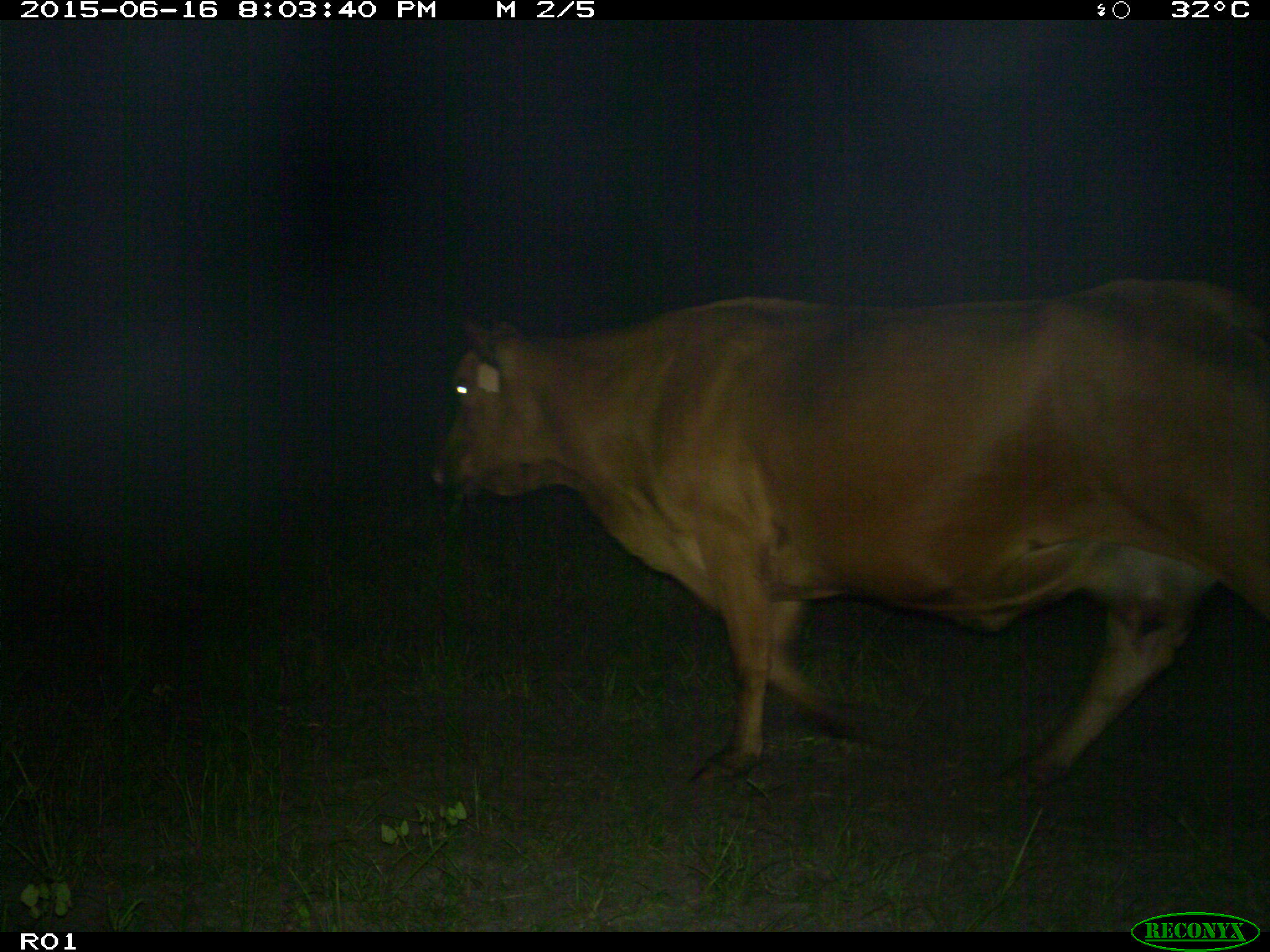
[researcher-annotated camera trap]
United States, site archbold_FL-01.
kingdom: Animalia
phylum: Chordata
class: Mammalia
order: Artiodactyla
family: Bovidae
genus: Bos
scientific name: Bos taurus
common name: domestic cow